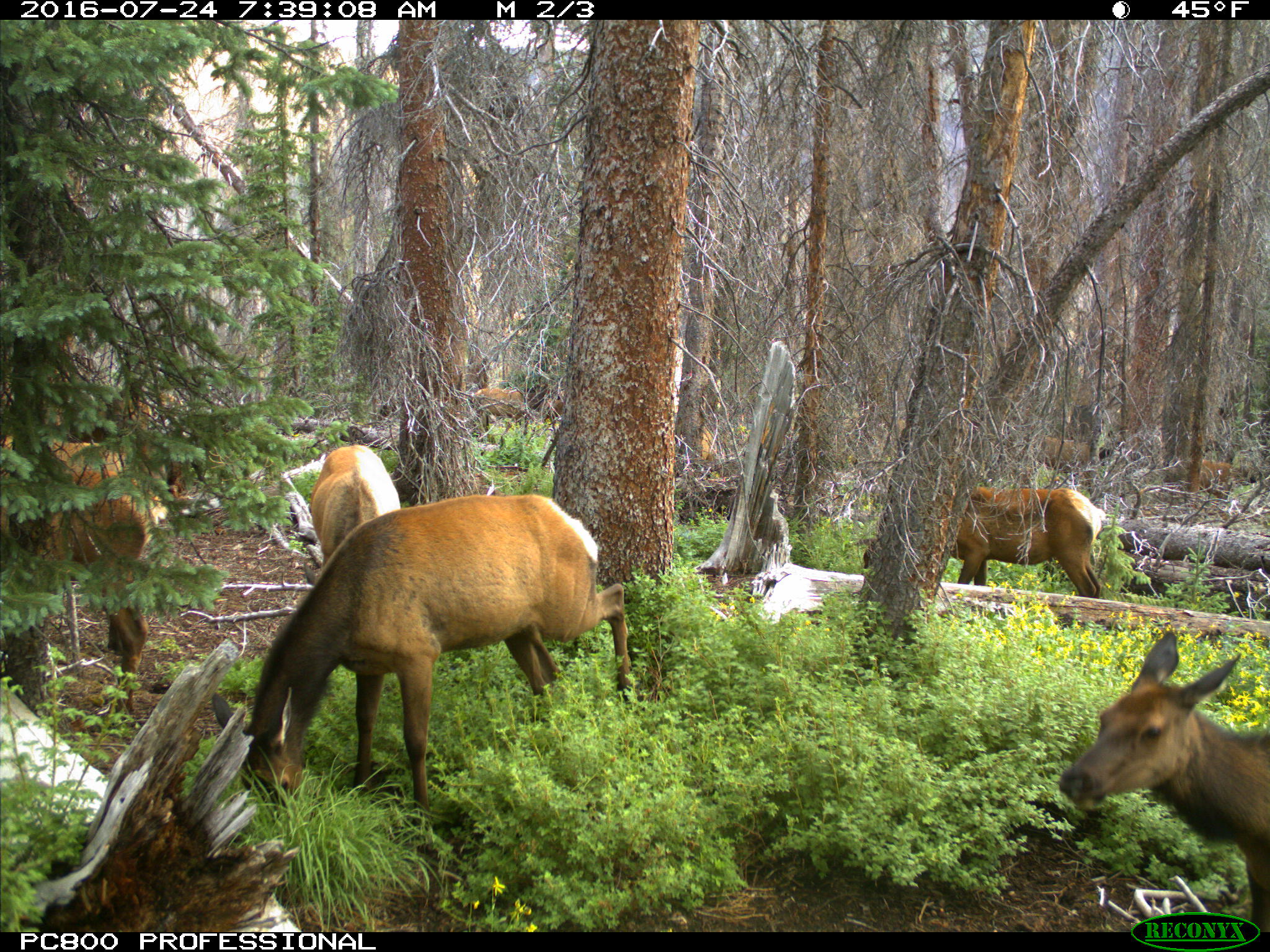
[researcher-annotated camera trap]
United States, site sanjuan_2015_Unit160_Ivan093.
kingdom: Animalia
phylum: Chordata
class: Mammalia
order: Artiodactyla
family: Cervidae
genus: Cervus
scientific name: Cervus elaphus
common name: red deer